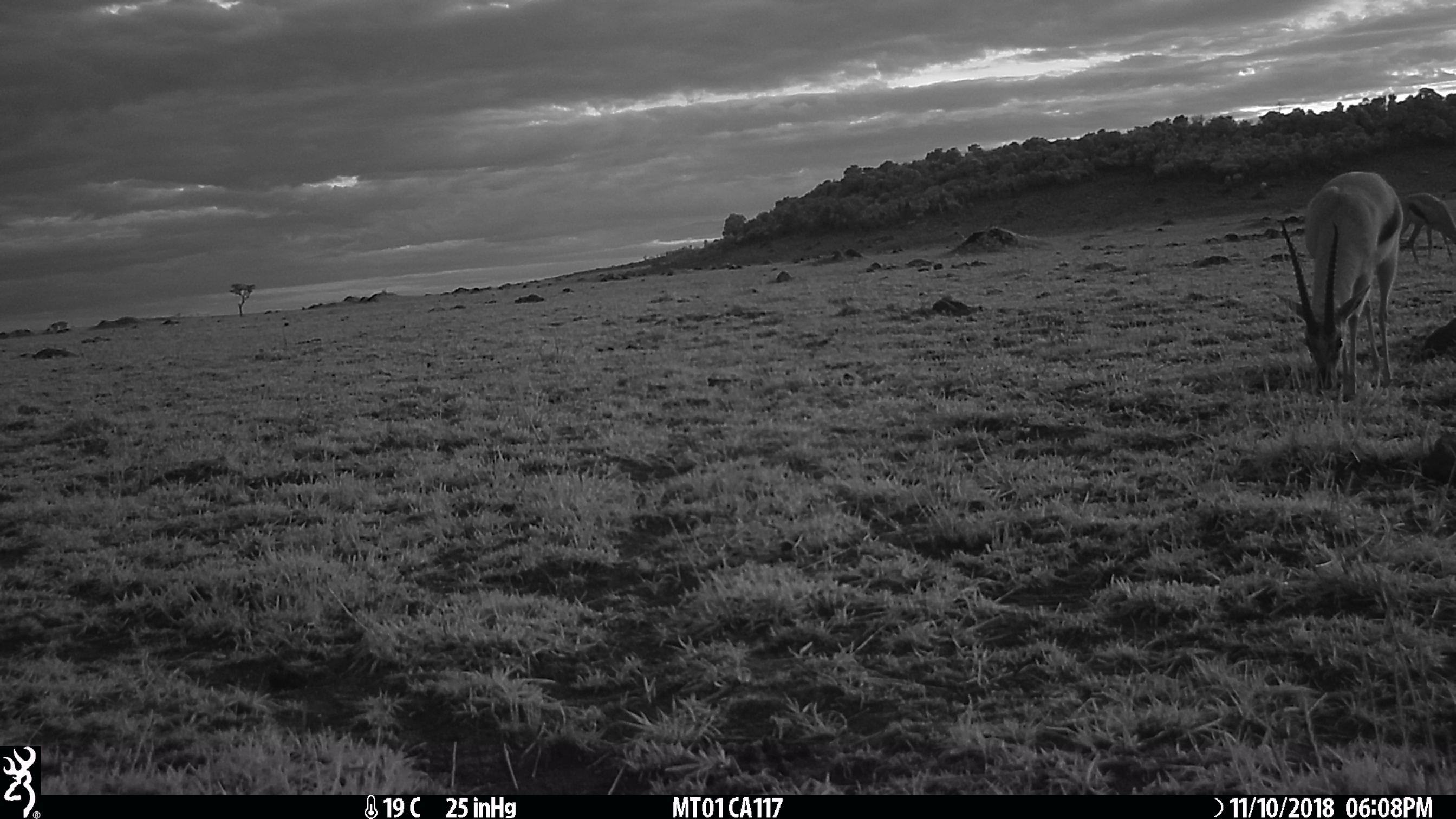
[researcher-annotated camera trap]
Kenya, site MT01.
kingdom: Animalia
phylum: Chordata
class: Mammalia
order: Artiodactyla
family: Bovidae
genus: Eudorcas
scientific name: Eudorcas thomsonii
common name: thomon's gazelle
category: gazelle thomsons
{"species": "gazelle thomsons (thomon's gazelle) (Eudorcas thomsonii)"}